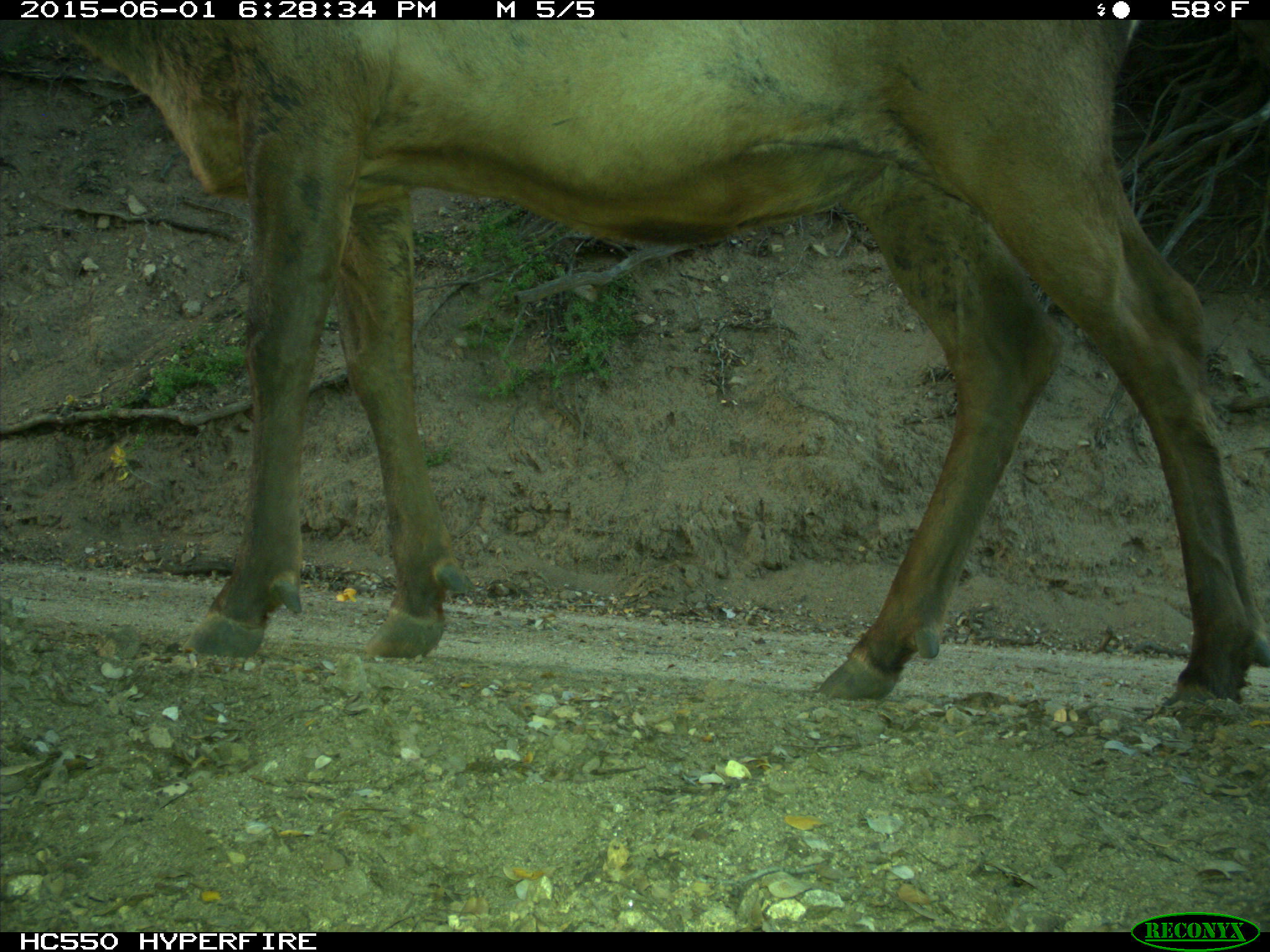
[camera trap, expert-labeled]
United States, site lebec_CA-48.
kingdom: Animalia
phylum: Chordata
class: Mammalia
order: Artiodactyla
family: Cervidae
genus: Cervus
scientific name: Cervus canadensis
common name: elk